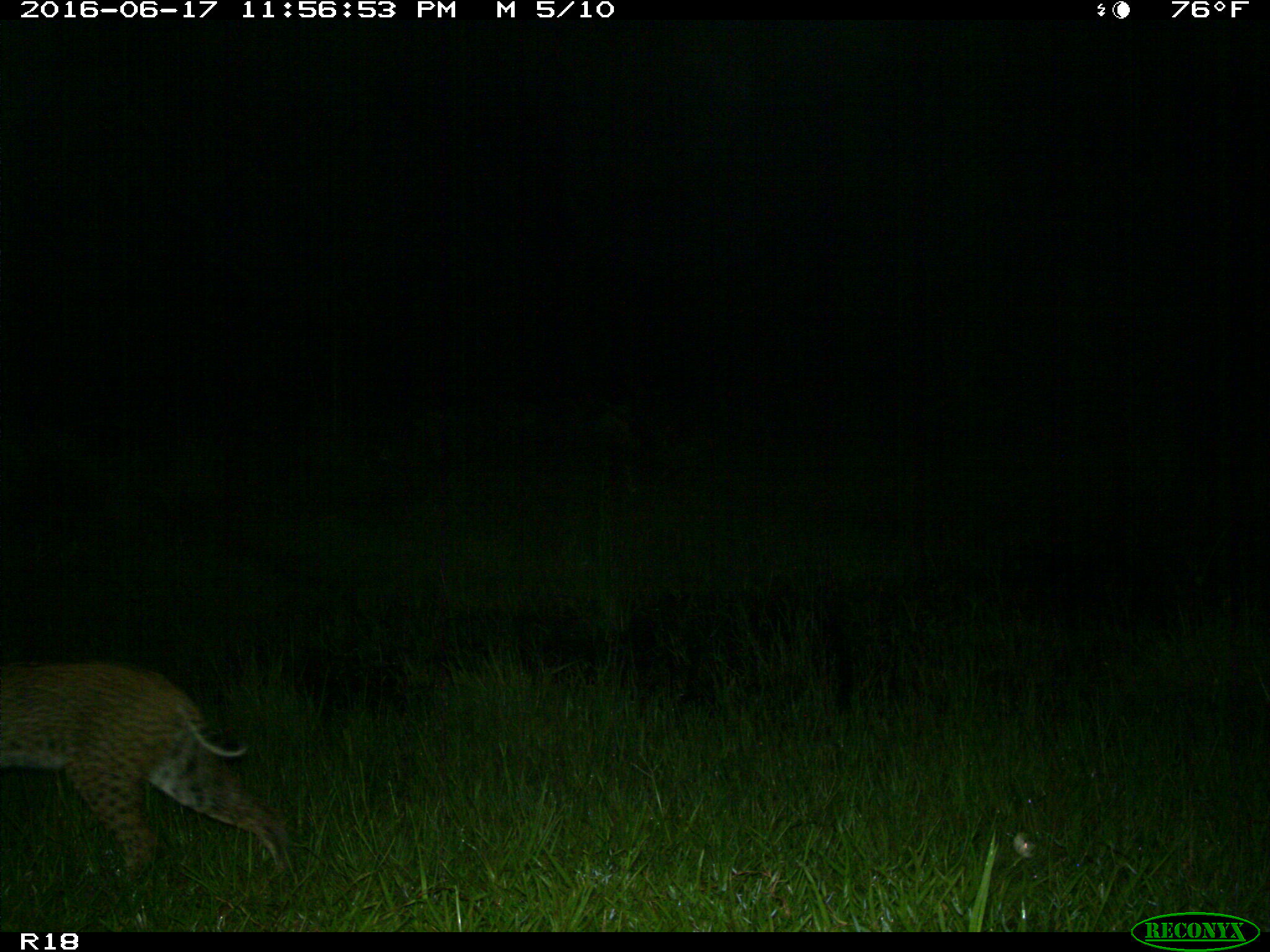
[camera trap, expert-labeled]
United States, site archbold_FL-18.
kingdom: Animalia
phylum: Chordata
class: Mammalia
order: Carnivora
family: Felidae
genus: Lynx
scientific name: Lynx rufus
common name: bobcat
Lynx rufus (bobcat).